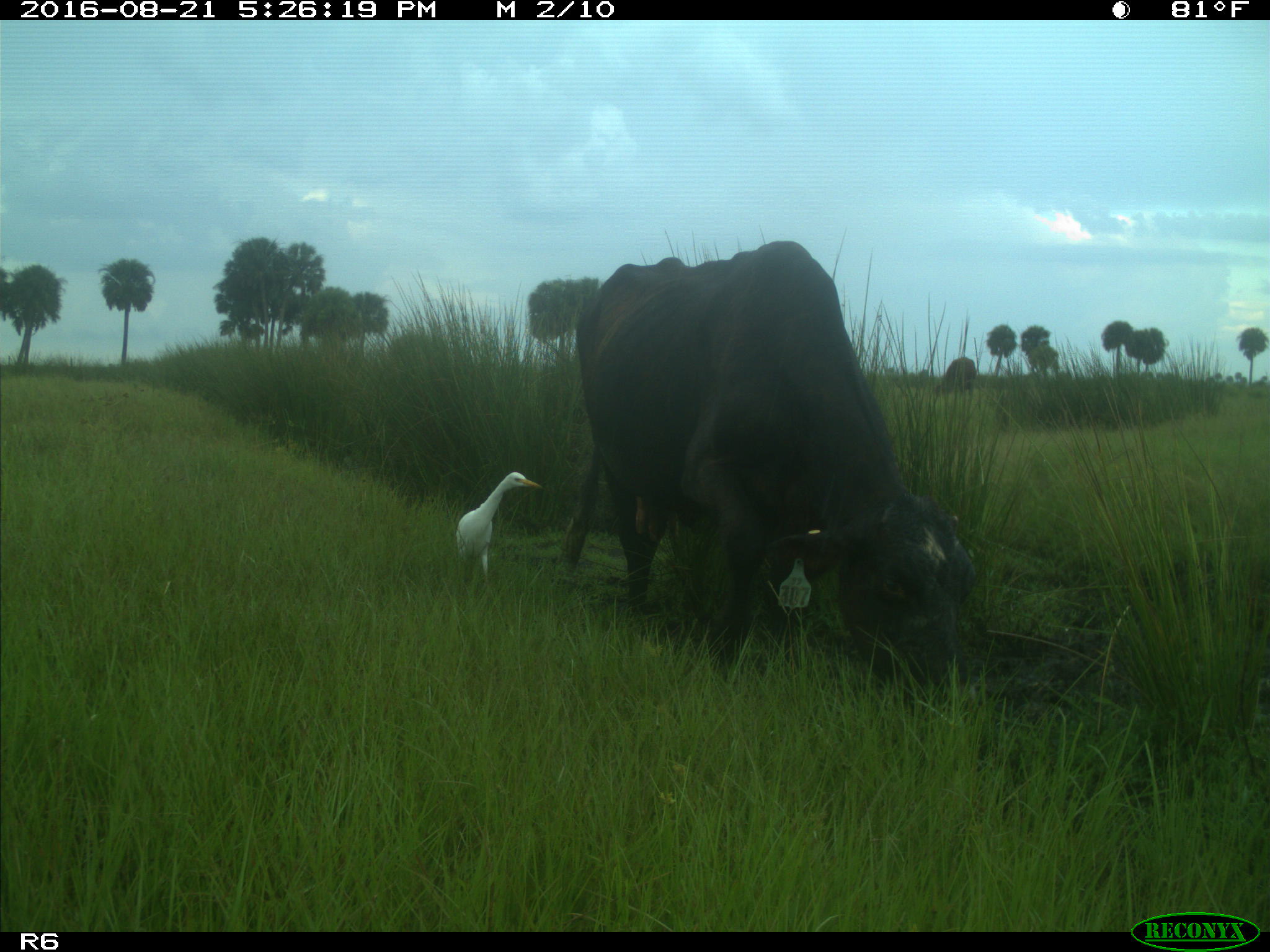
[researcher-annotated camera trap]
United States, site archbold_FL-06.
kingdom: Animalia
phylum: Chordata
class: Mammalia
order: Artiodactyla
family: Bovidae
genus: Bos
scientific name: Bos taurus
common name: domestic cow